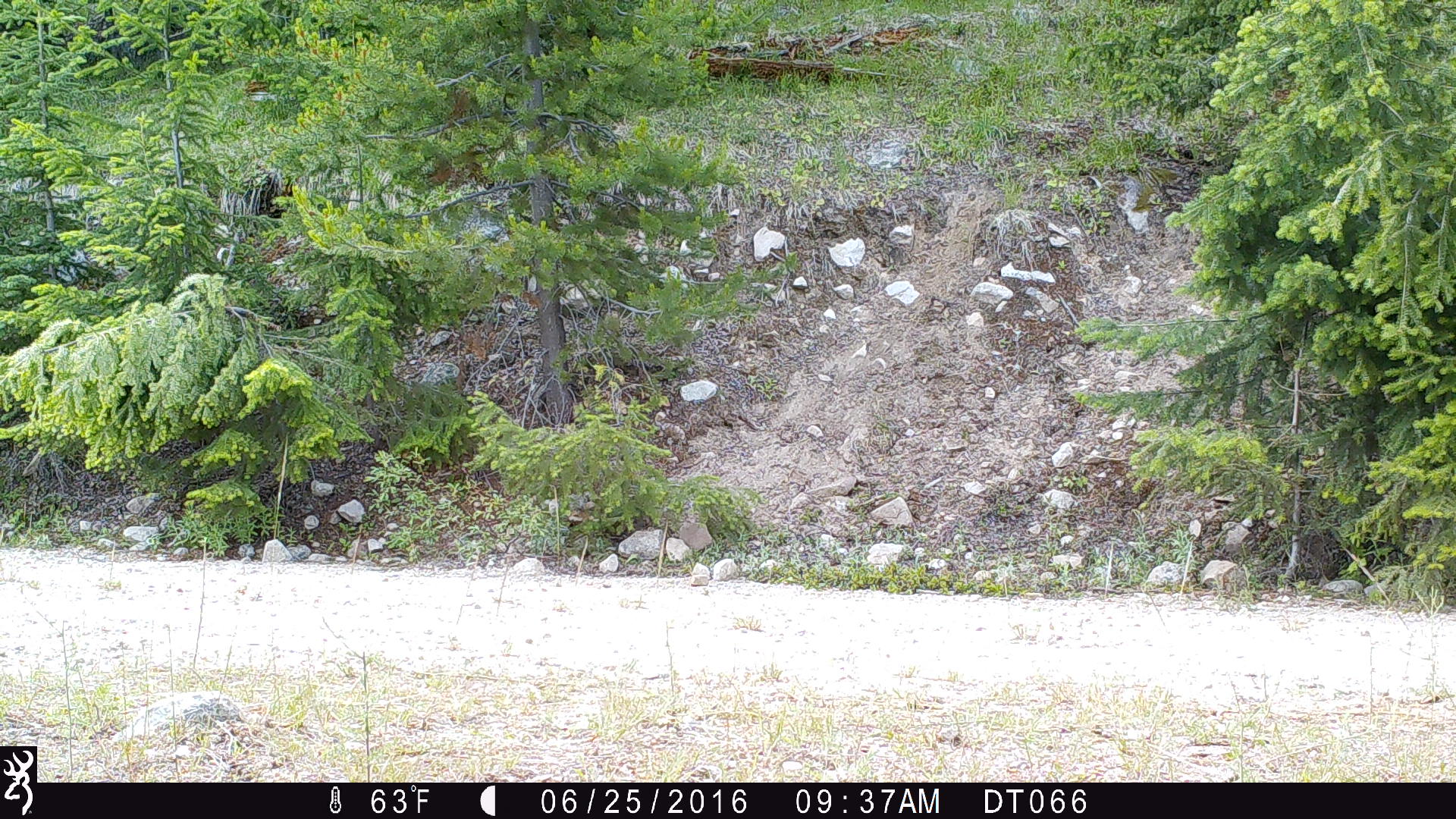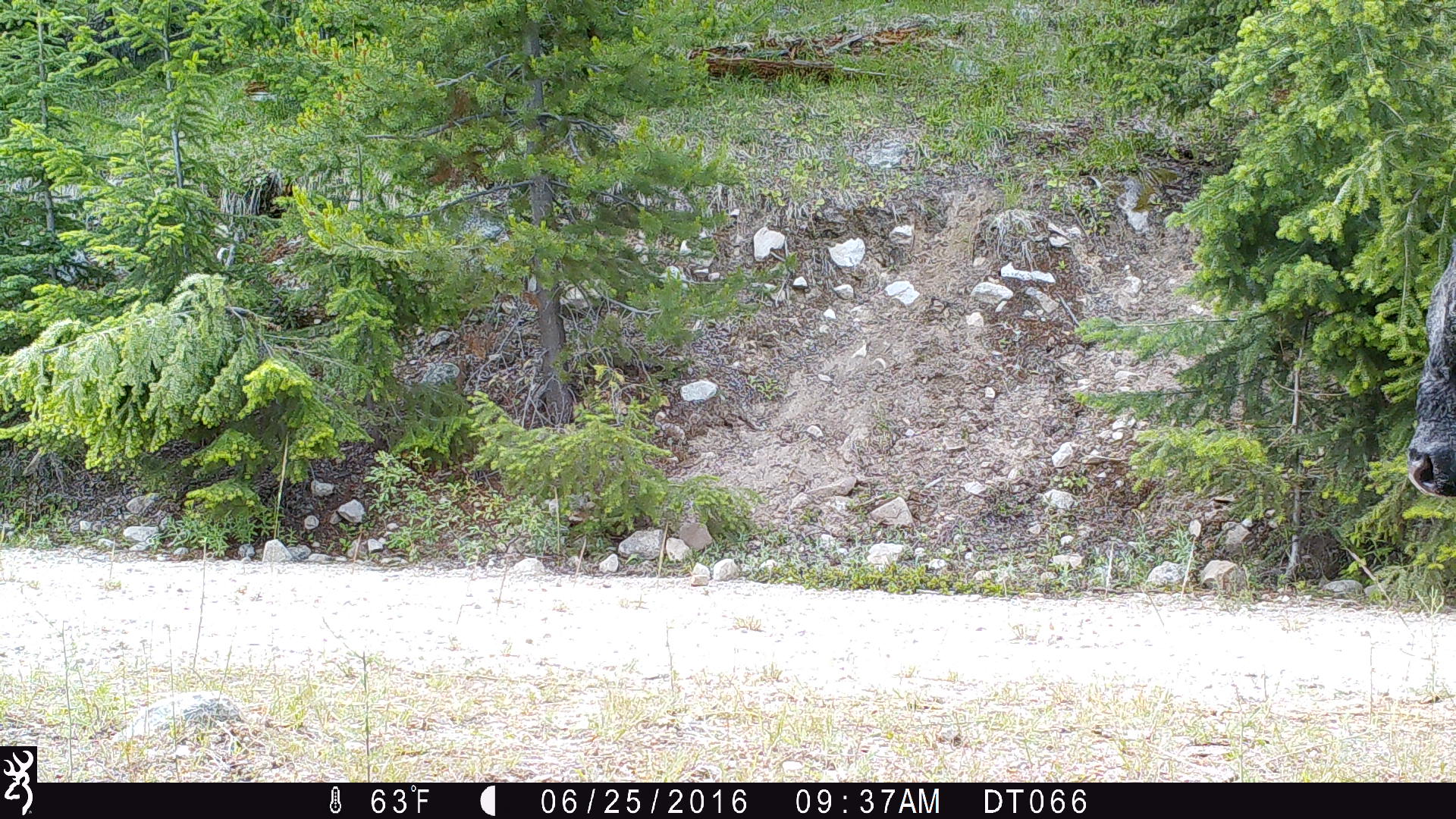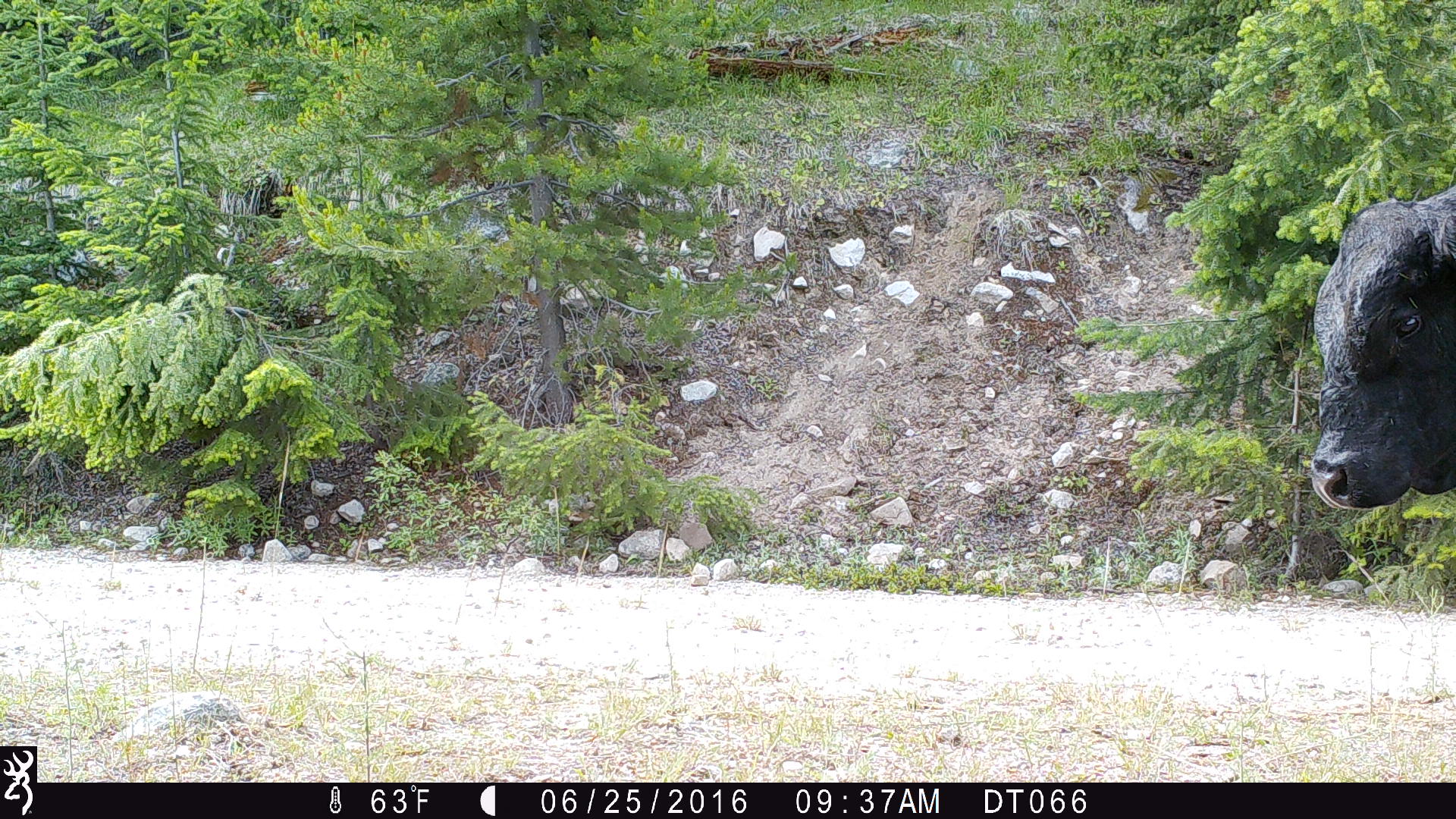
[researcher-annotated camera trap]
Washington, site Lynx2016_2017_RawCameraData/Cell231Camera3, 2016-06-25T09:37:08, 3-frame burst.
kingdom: Animalia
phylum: Chordata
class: Mammalia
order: Artiodactyla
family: Bovidae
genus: Bos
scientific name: Bos taurus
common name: domestic cattle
Domestic cattle (Bos taurus). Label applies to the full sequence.